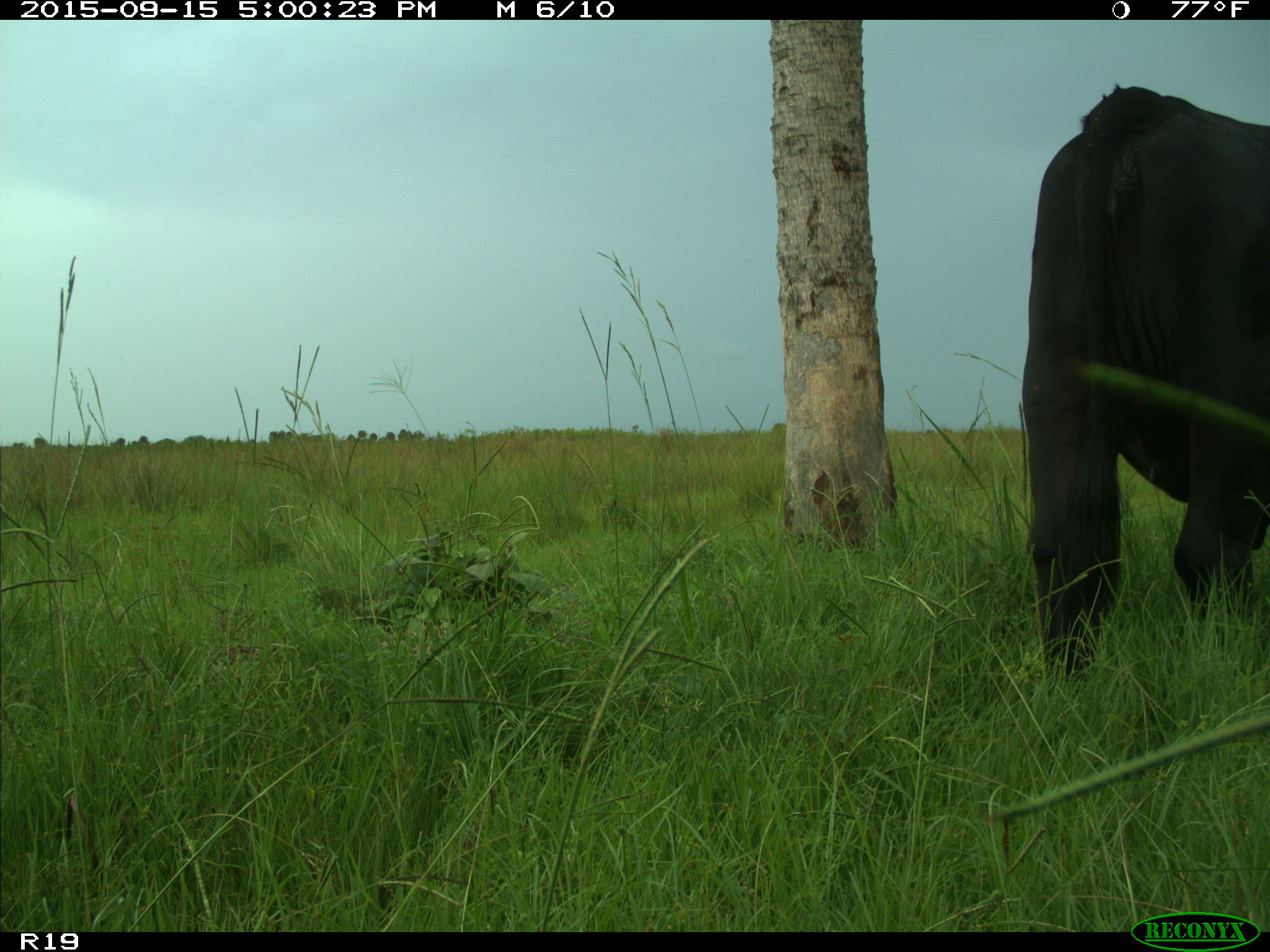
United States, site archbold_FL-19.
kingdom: Animalia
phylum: Chordata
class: Mammalia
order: Artiodactyla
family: Bovidae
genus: Bos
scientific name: Bos taurus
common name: domestic cow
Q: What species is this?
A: Bos taurus (domestic cow).